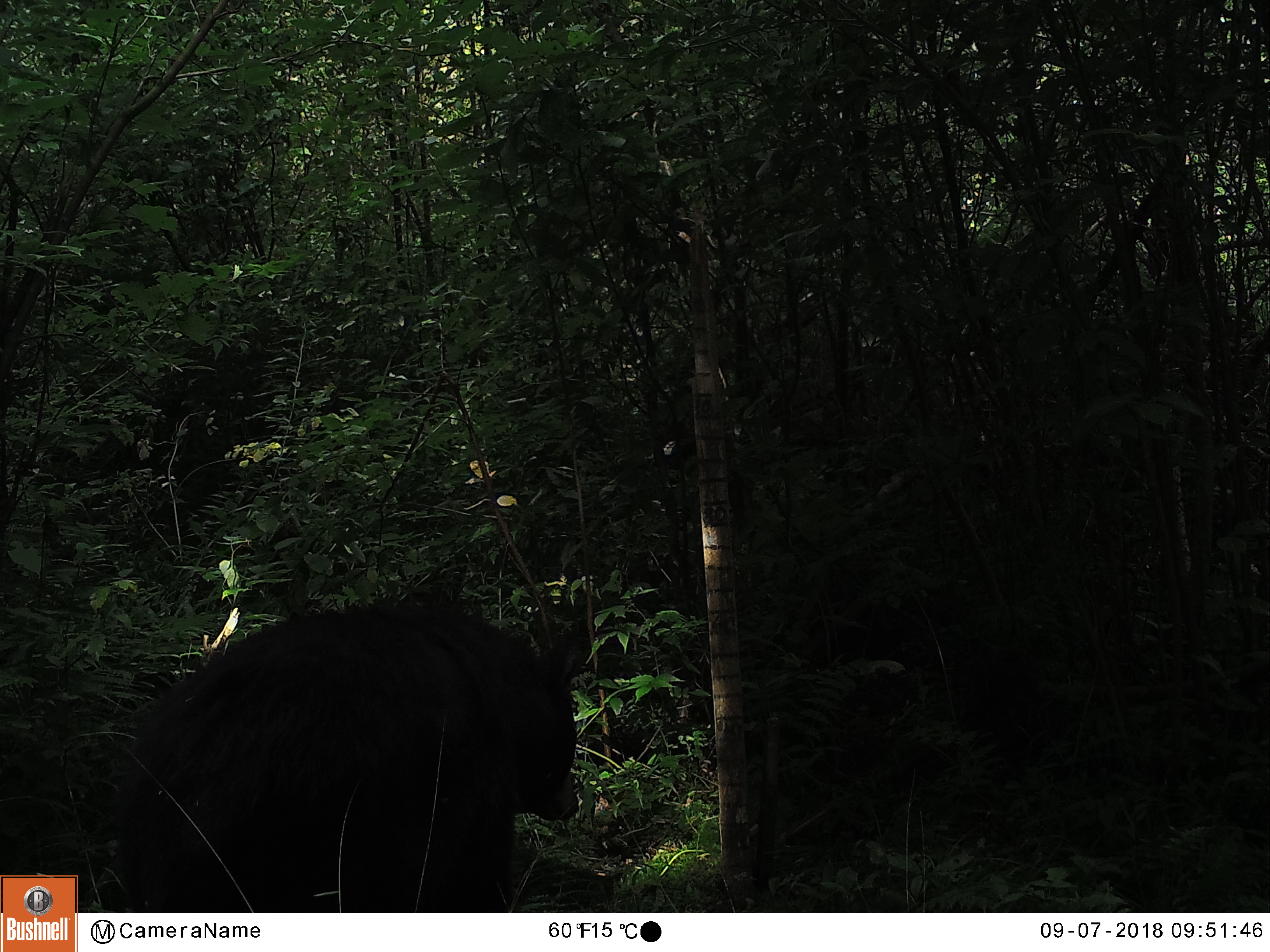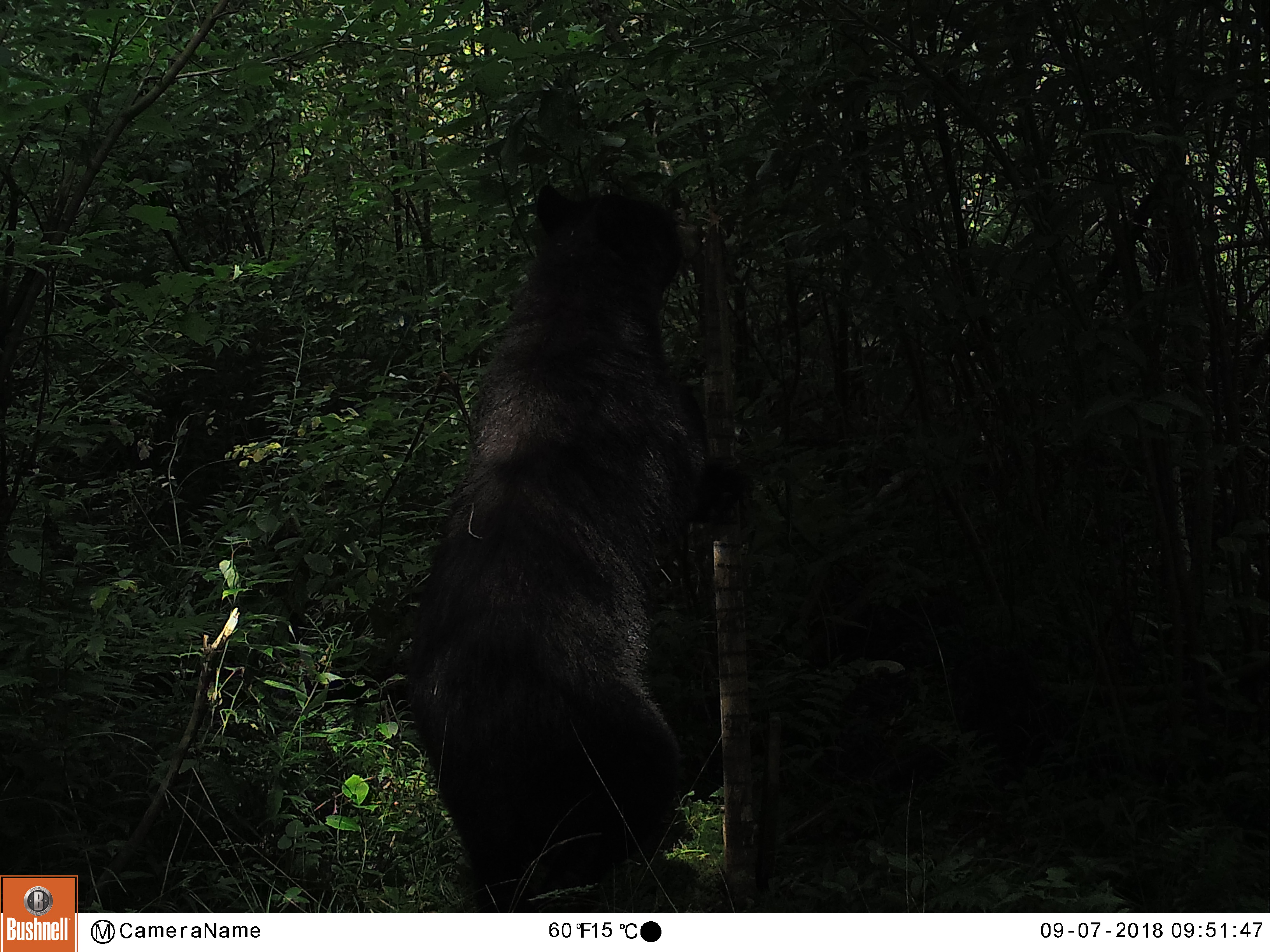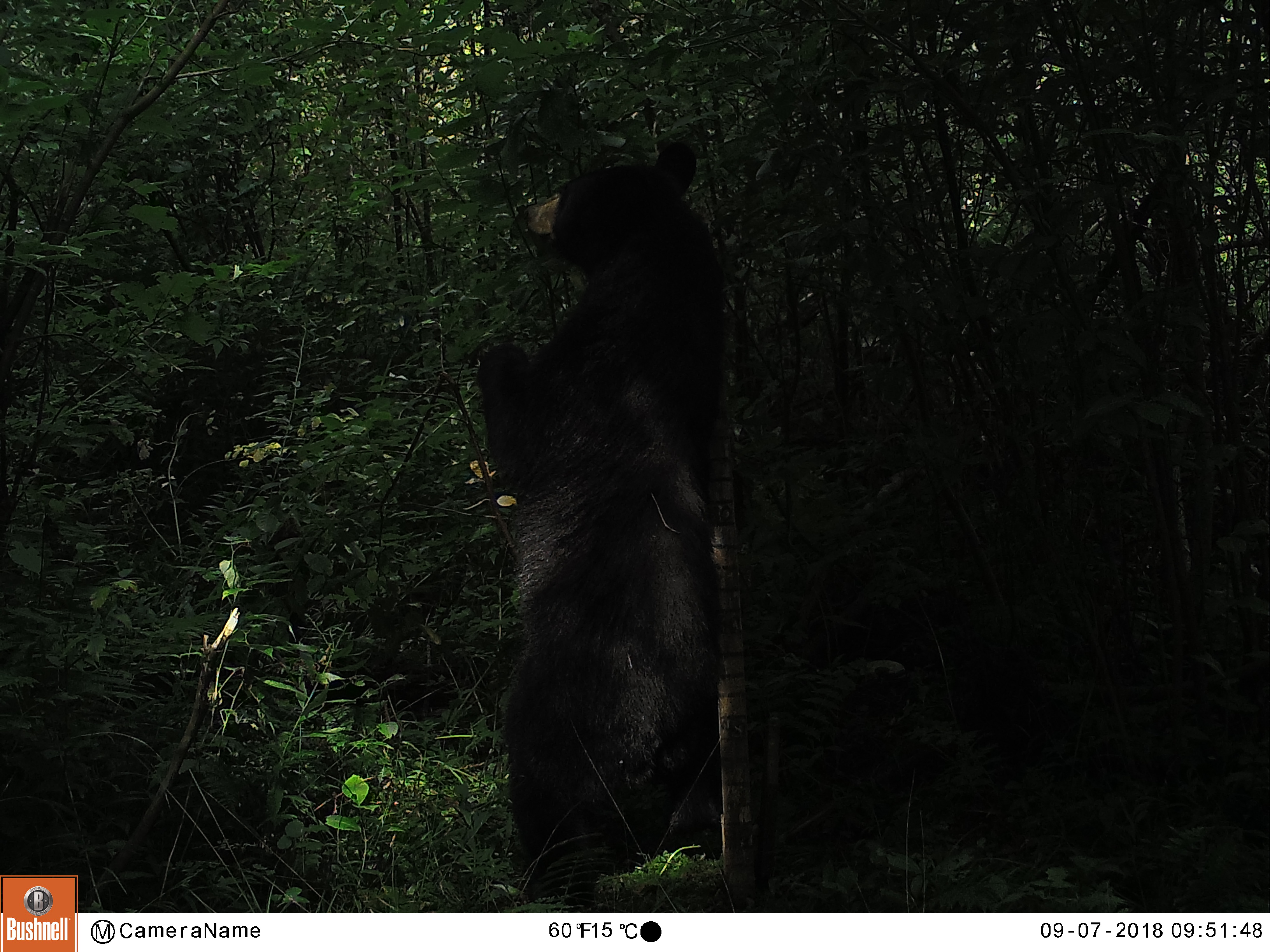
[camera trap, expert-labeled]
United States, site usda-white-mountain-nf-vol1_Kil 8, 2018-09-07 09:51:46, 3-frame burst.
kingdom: Animalia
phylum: Chordata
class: Mammalia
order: Carnivora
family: Ursidae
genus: Ursus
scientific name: Ursus americanus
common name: black bear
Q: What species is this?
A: Black bear (Ursus americanus).